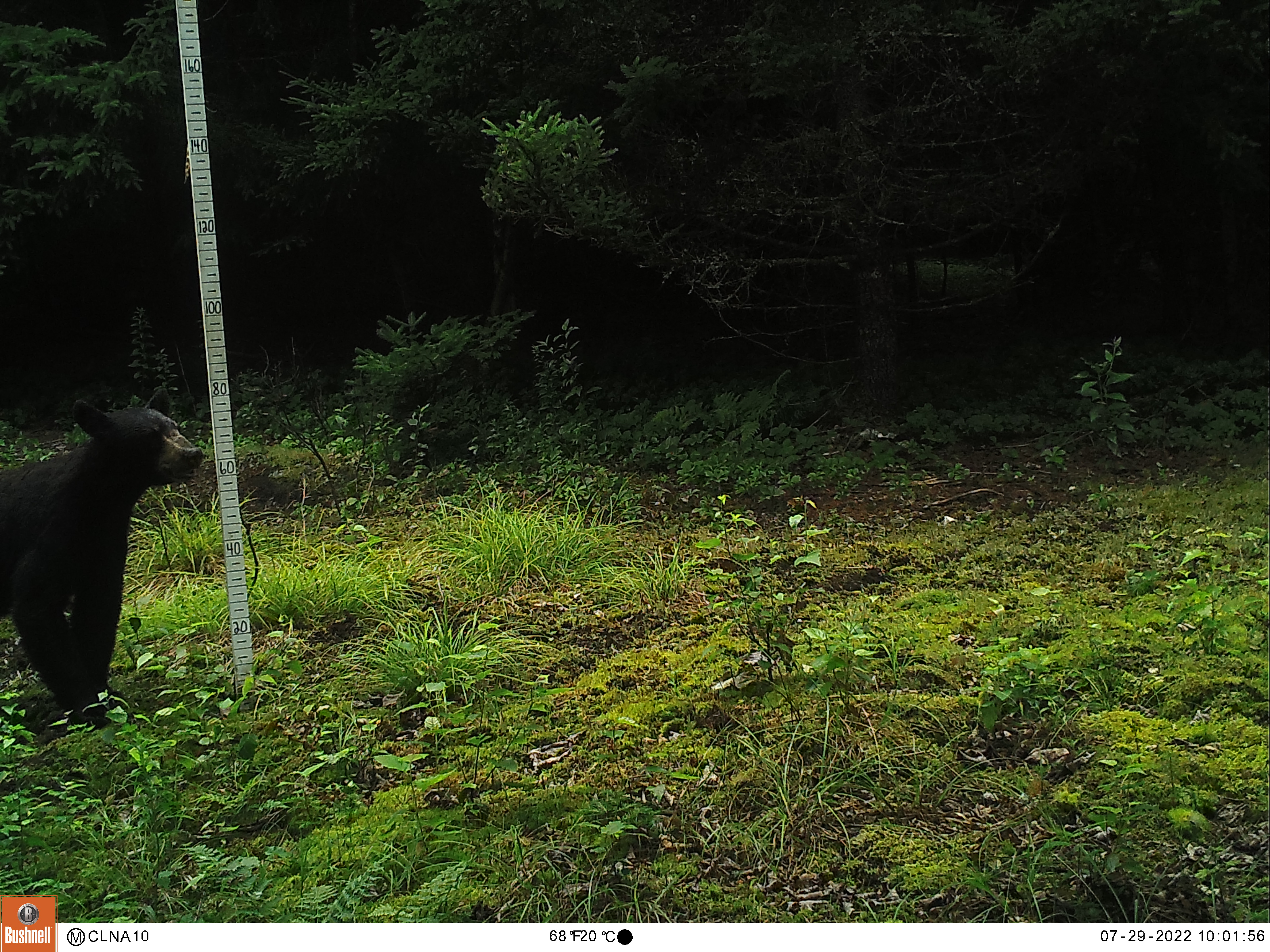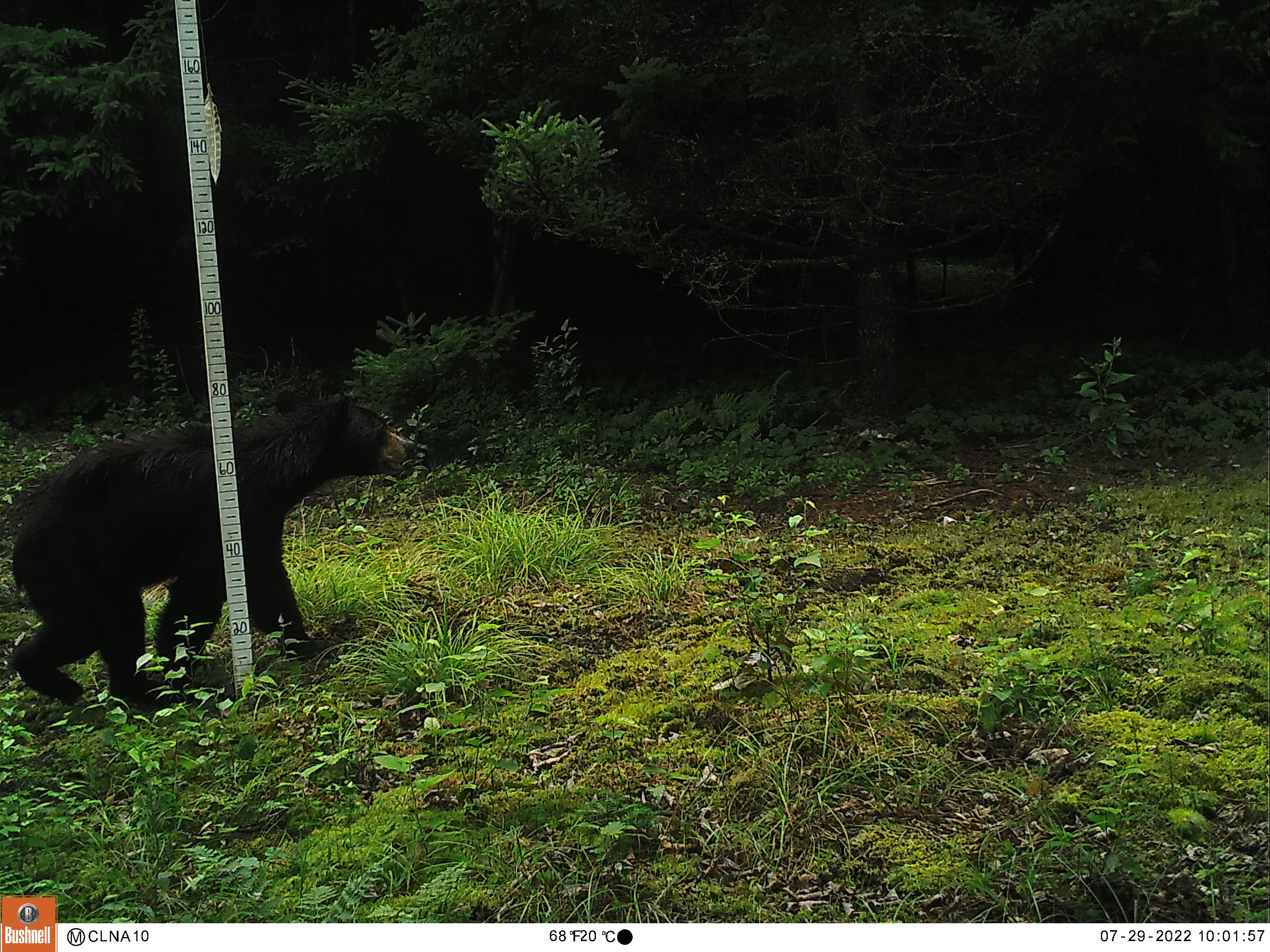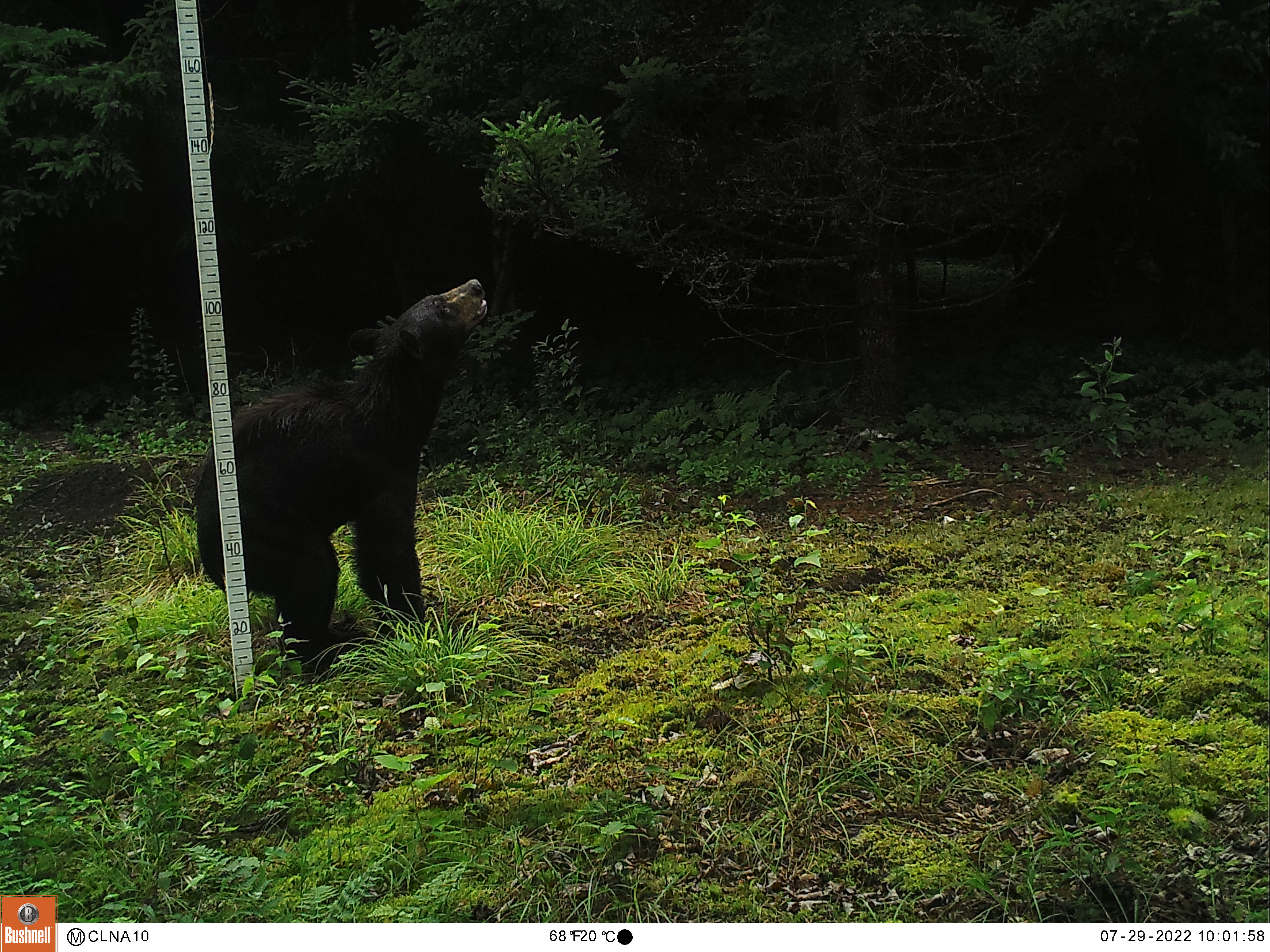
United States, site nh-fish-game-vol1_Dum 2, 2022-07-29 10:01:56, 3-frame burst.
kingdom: Animalia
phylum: Chordata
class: Mammalia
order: Carnivora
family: Ursidae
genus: Ursus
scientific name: Ursus americanus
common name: black bear